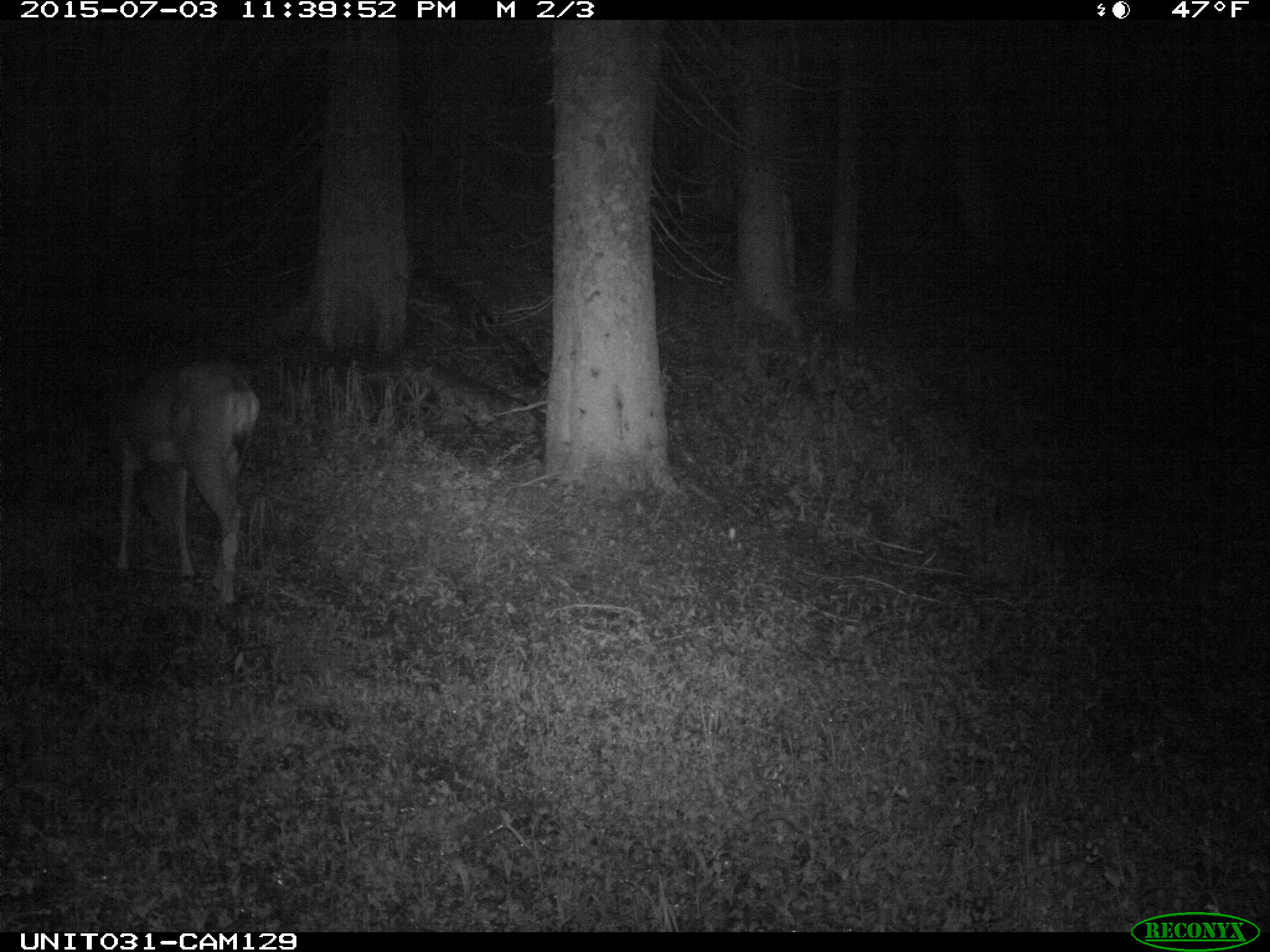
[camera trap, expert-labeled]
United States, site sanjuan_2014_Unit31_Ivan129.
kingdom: Animalia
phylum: Chordata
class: Mammalia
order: Artiodactyla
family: Cervidae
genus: Odocoileus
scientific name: Odocoileus hemionus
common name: mule deer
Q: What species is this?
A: Odocoileus hemionus (mule deer).